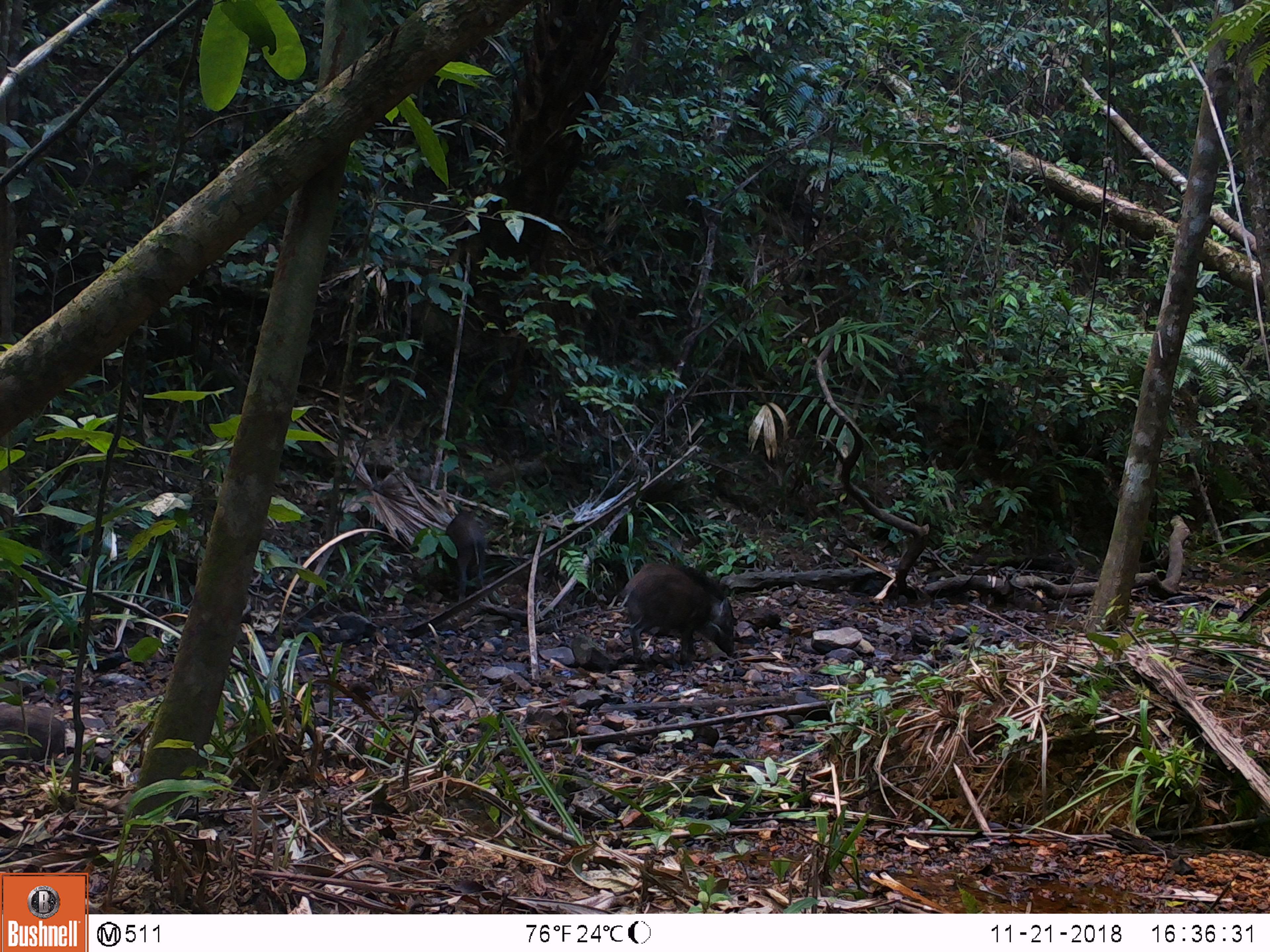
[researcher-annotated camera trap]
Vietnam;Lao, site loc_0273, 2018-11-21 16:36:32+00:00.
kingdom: Animalia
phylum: Chordata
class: Mammalia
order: Artiodactyla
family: Suidae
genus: Sus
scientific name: Sus scrofa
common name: eurasian wild pig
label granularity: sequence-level